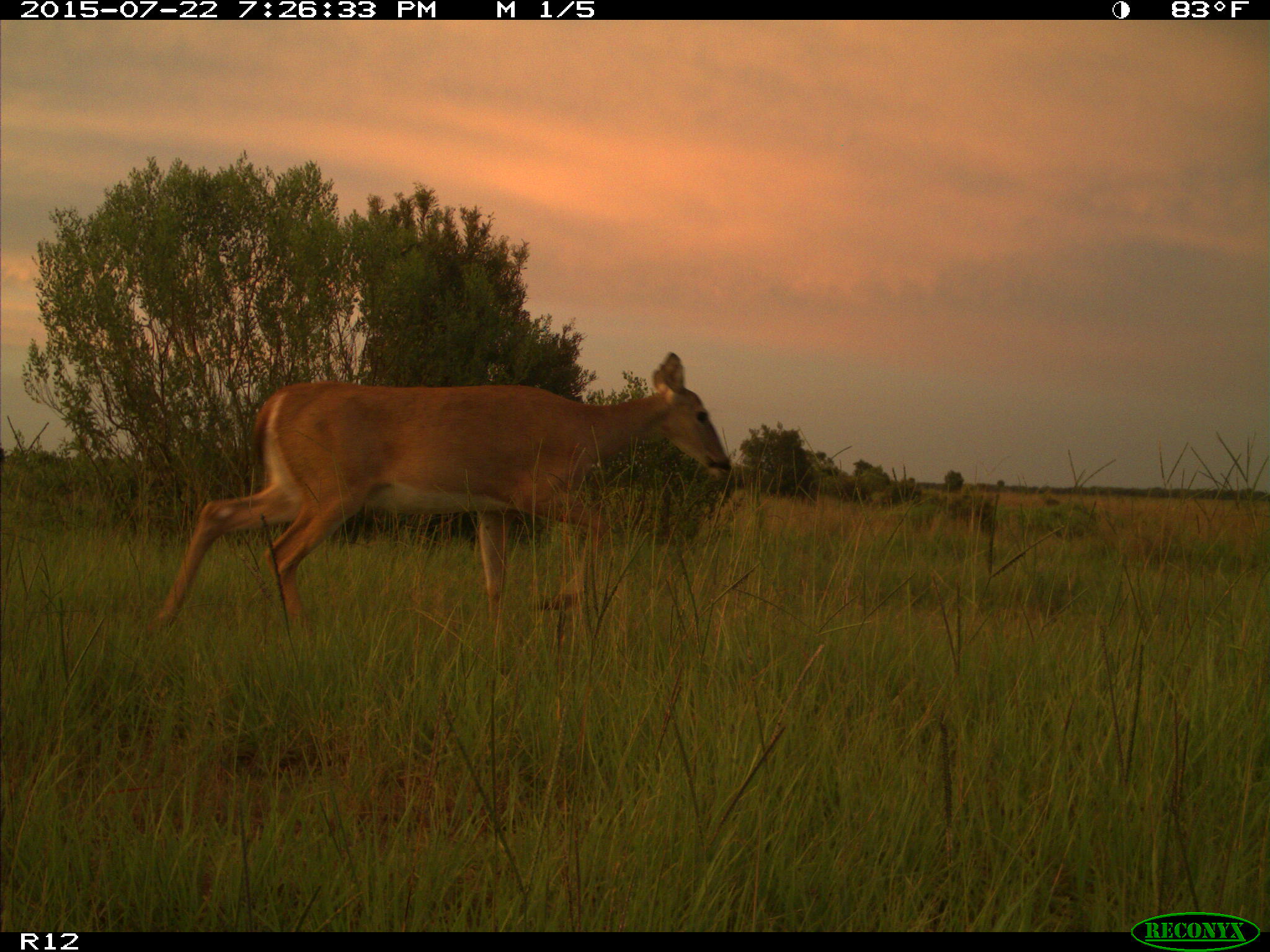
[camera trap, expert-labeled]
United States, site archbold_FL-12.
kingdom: Animalia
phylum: Chordata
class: Mammalia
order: Artiodactyla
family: Cervidae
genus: Odocoileus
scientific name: Odocoileus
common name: deer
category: unidentified deer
Unidentified deer (deer) (Odocoileus).